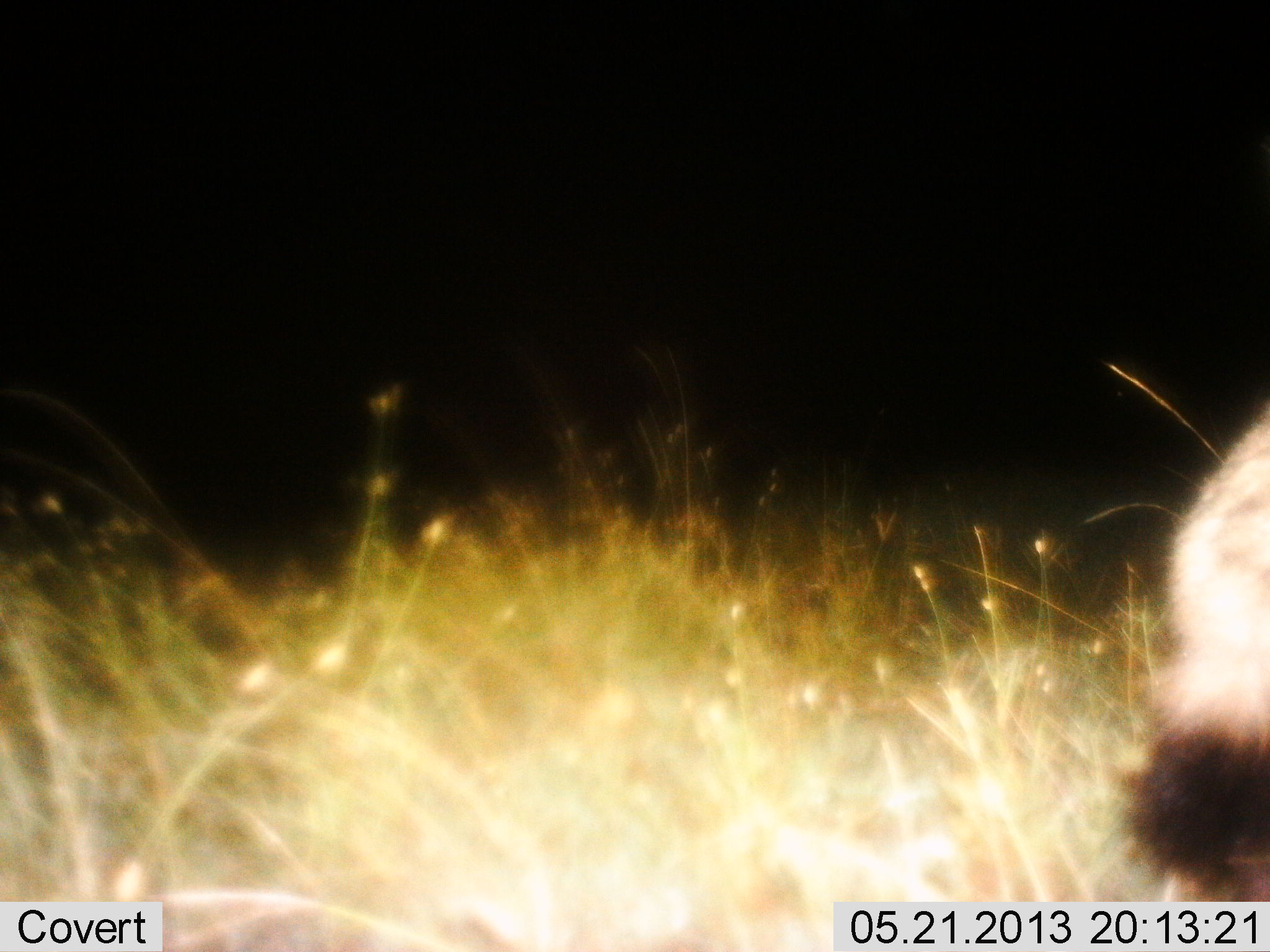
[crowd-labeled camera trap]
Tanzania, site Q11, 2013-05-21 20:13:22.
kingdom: Animalia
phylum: Chordata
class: Mammalia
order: Carnivora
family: Hyaenidae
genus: Crocuta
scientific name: Crocuta crocuta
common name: spotted hyena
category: hyenaspotted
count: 1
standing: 50%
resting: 0%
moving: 50%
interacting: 0%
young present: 0%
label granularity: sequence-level